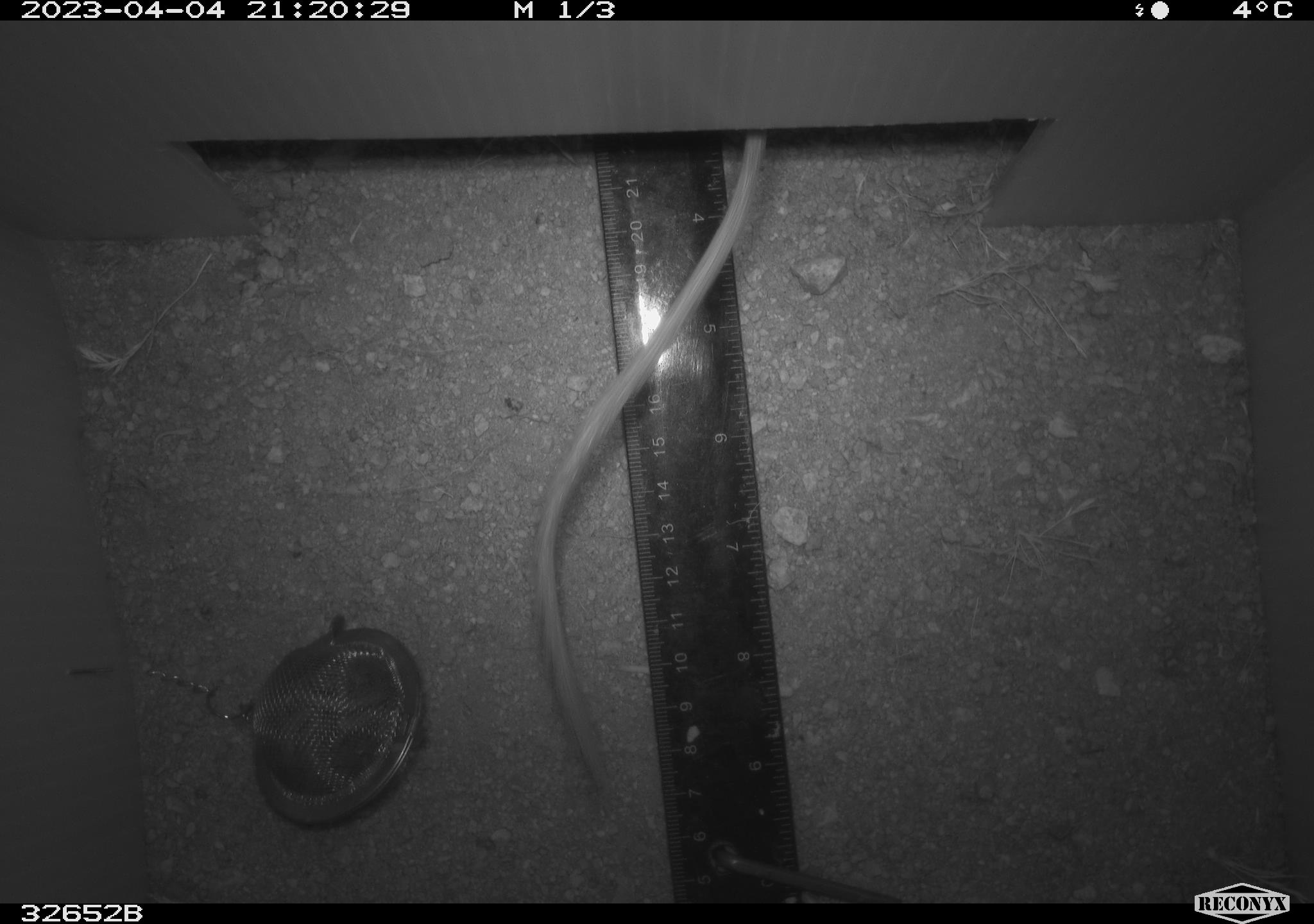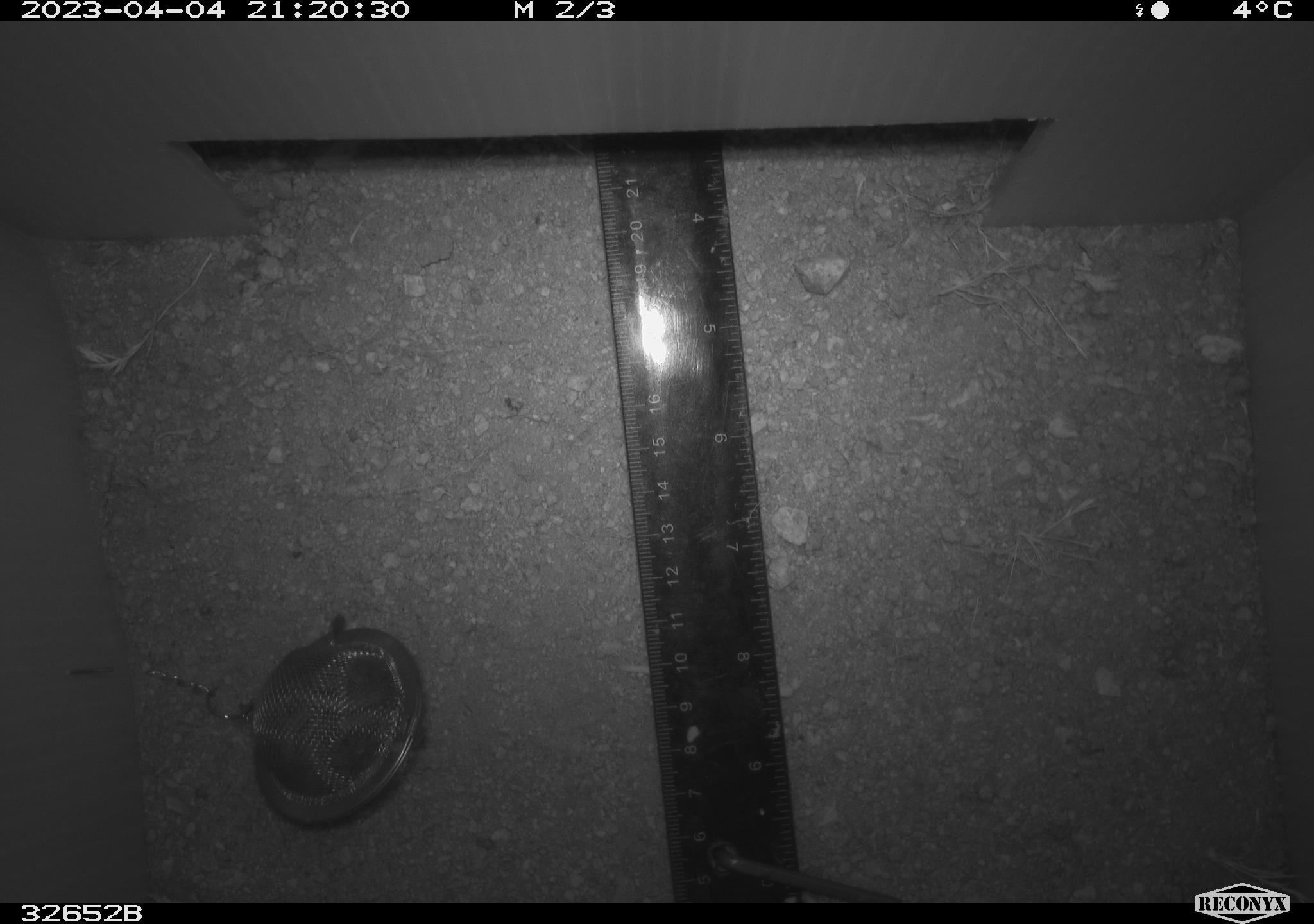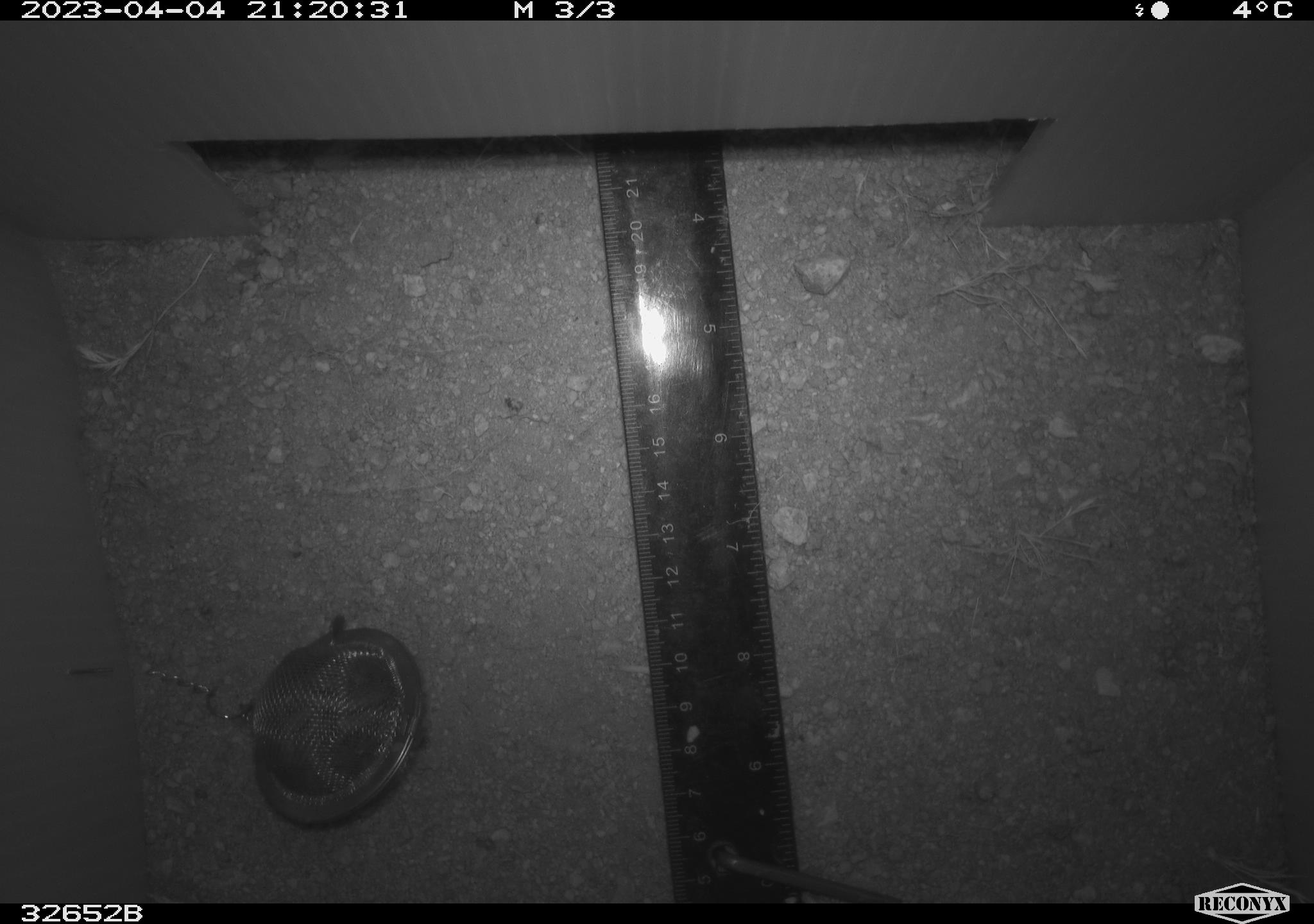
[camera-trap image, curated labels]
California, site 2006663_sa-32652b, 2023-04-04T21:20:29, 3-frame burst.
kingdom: Animalia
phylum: Chordata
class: Mammalia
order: Rodentia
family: Heteromyidae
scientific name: Heteromyidae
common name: kangaroo rats and pocket mice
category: heteromyidae family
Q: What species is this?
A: Heteromyidae family (kangaroo rats and pocket mice) (Heteromyidae).